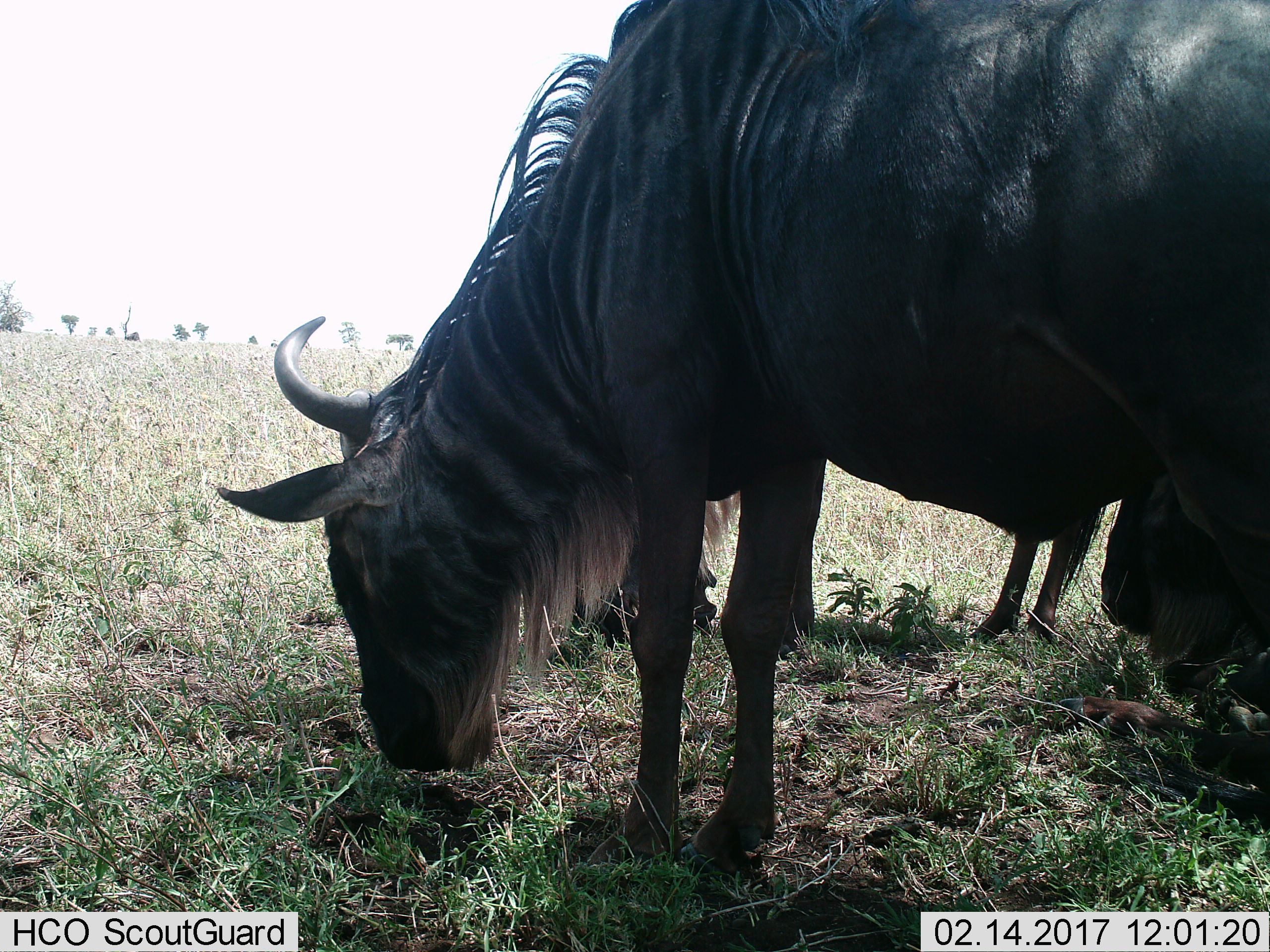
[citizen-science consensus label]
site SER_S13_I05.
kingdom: Animalia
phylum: Chordata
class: Mammalia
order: Artiodactyla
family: Bovidae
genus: Connochaetes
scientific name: Connochaetes taurinus taurinus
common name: blue wildebeest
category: wildebeestblue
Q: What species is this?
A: Wildebeestblue (blue wildebeest) (Connochaetes taurinus taurinus).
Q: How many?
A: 2.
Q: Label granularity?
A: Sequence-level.